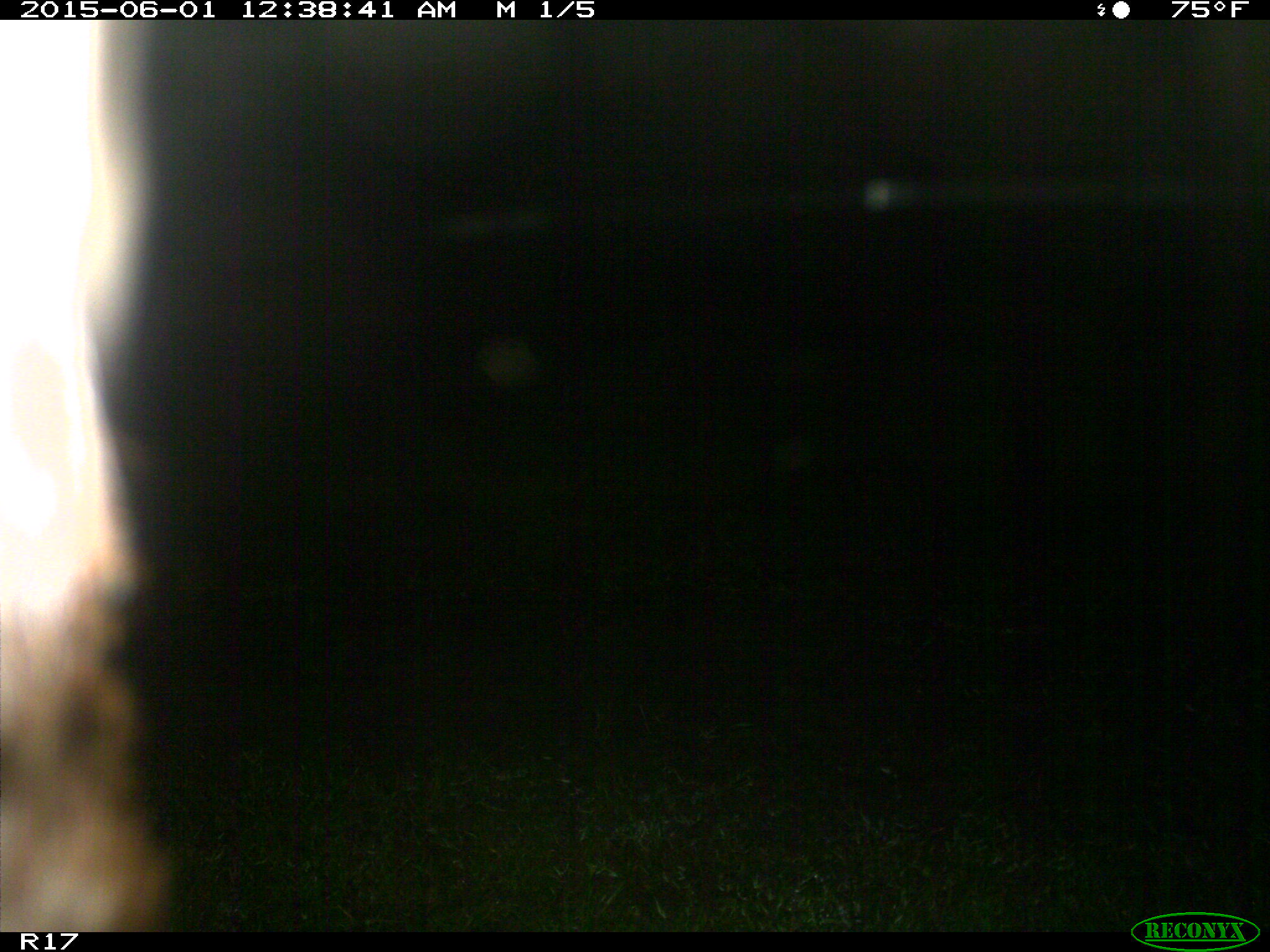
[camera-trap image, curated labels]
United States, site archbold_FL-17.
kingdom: Animalia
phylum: Chordata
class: Mammalia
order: Artiodactyla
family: Bovidae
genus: Bos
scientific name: Bos taurus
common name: domestic cow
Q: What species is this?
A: Bos taurus (domestic cow).